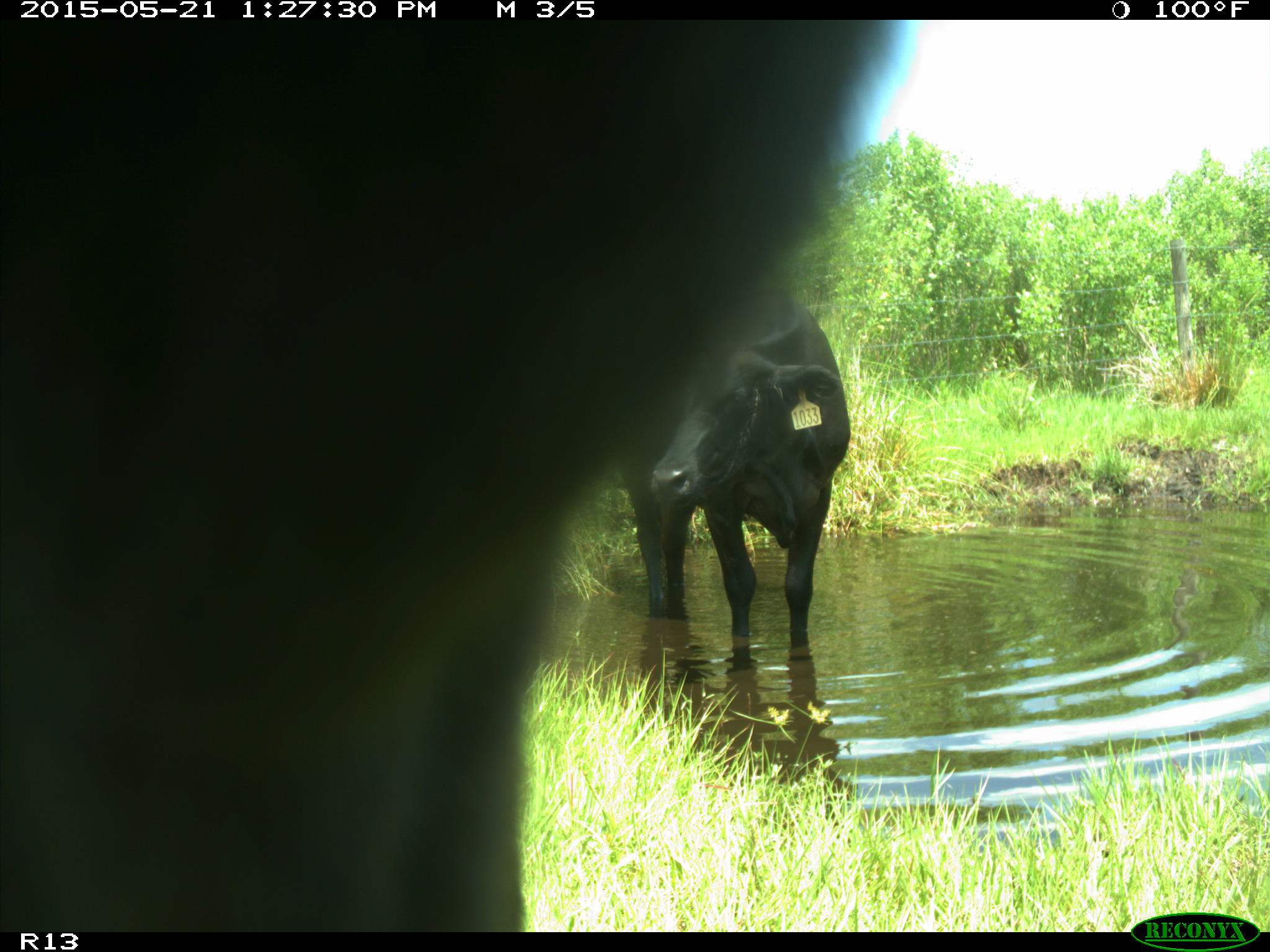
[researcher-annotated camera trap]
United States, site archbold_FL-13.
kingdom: Animalia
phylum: Chordata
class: Mammalia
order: Artiodactyla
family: Bovidae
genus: Bos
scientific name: Bos taurus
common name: domestic cow